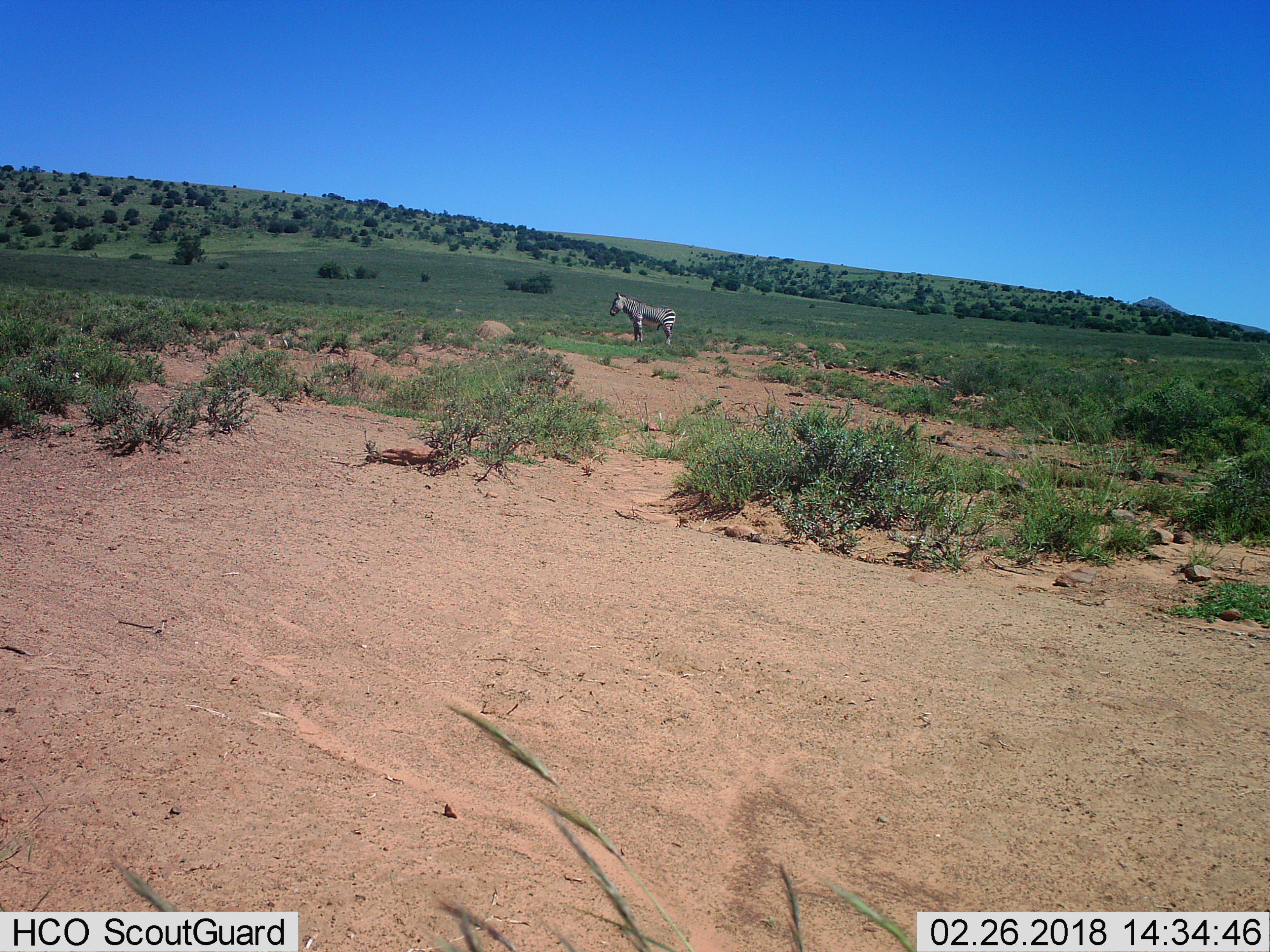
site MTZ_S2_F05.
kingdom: Animalia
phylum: Chordata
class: Mammalia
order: Perissodactyla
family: Equidae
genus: Equus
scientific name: Equus zebra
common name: mountain zebra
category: zebramountain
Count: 1.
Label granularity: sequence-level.